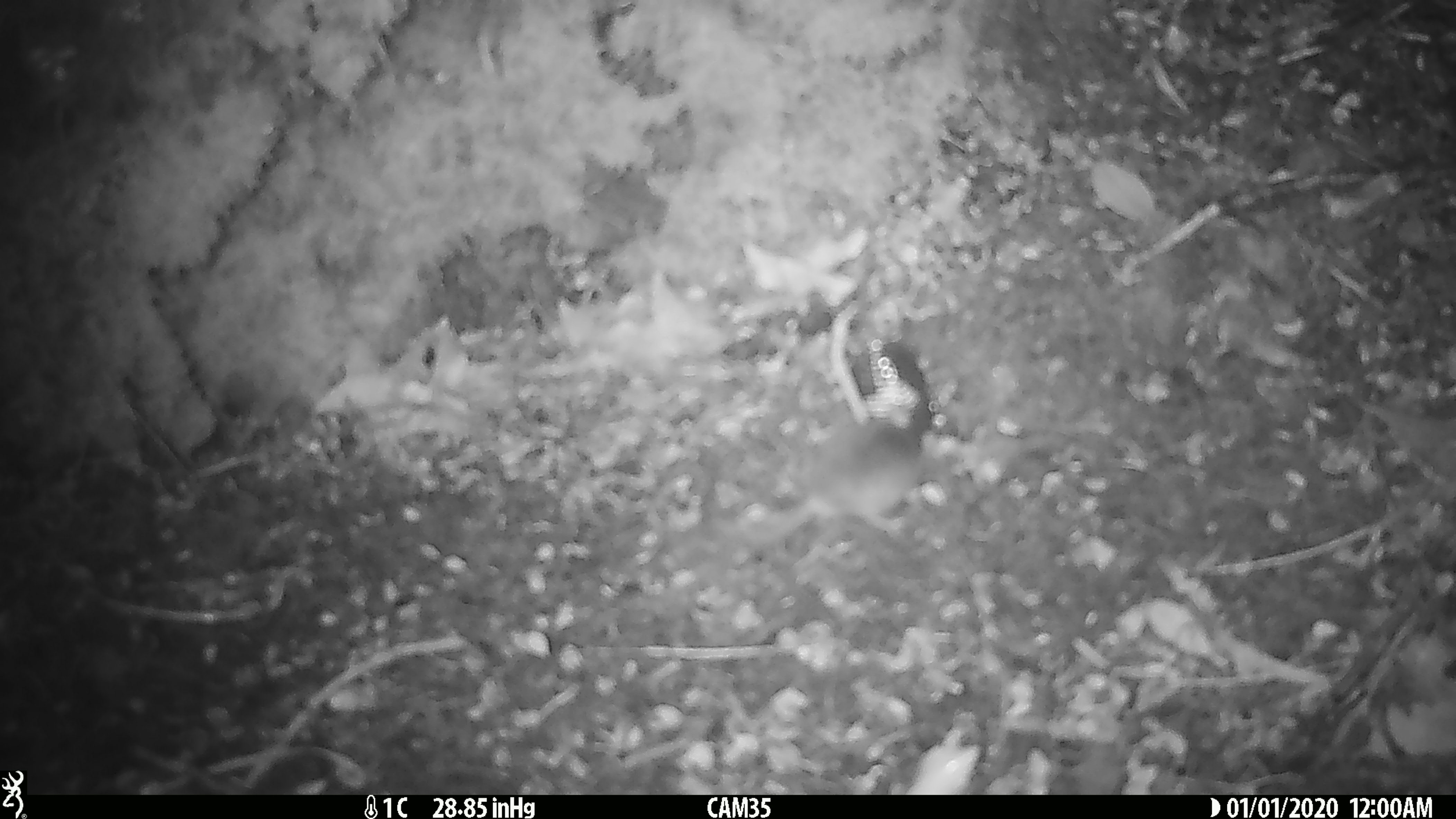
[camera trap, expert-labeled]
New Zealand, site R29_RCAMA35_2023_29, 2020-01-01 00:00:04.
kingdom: Animalia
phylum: Chordata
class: Mammalia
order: Rodentia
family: Muridae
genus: Mus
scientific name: Mus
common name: mouse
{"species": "mouse (Mus)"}